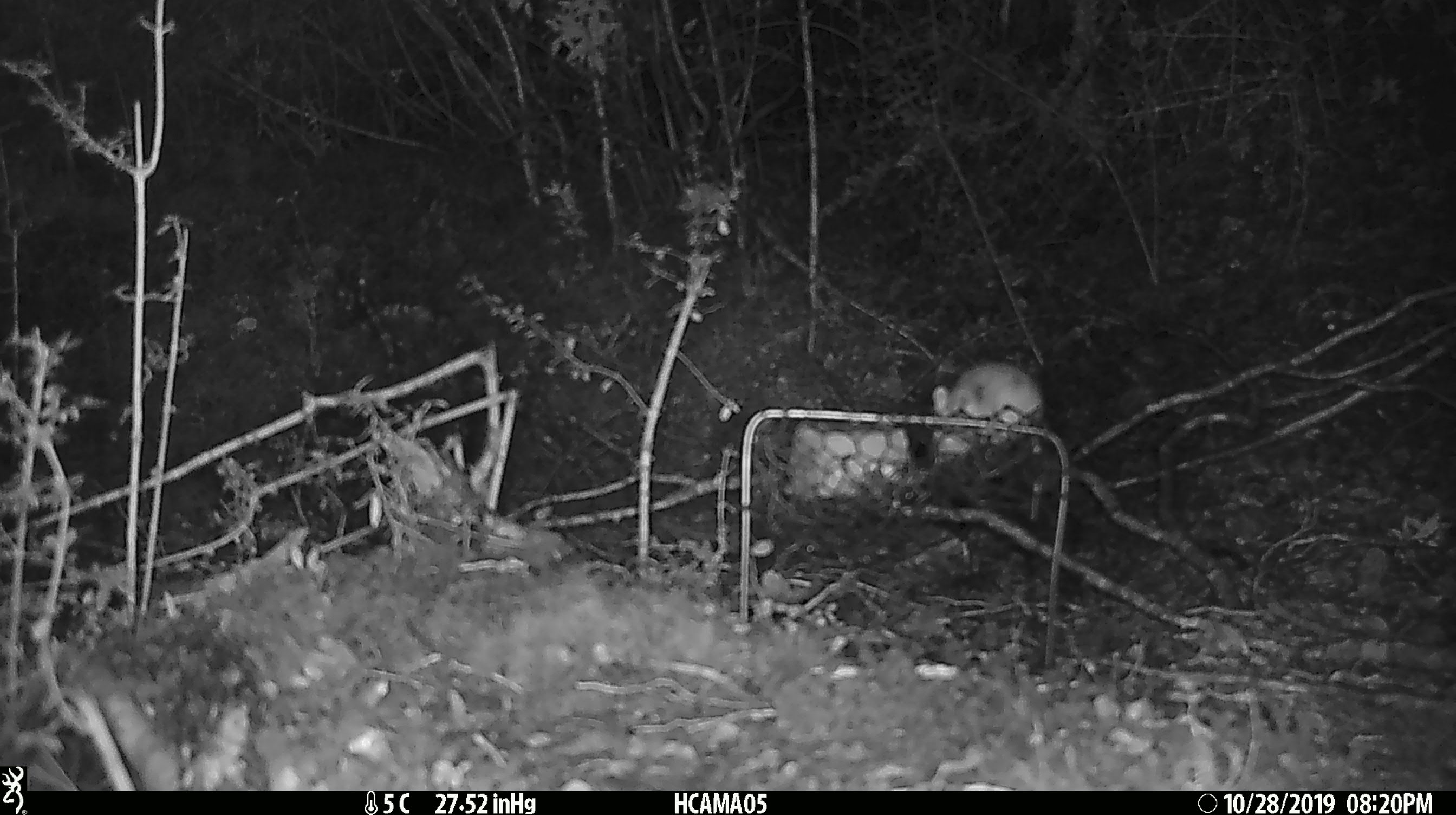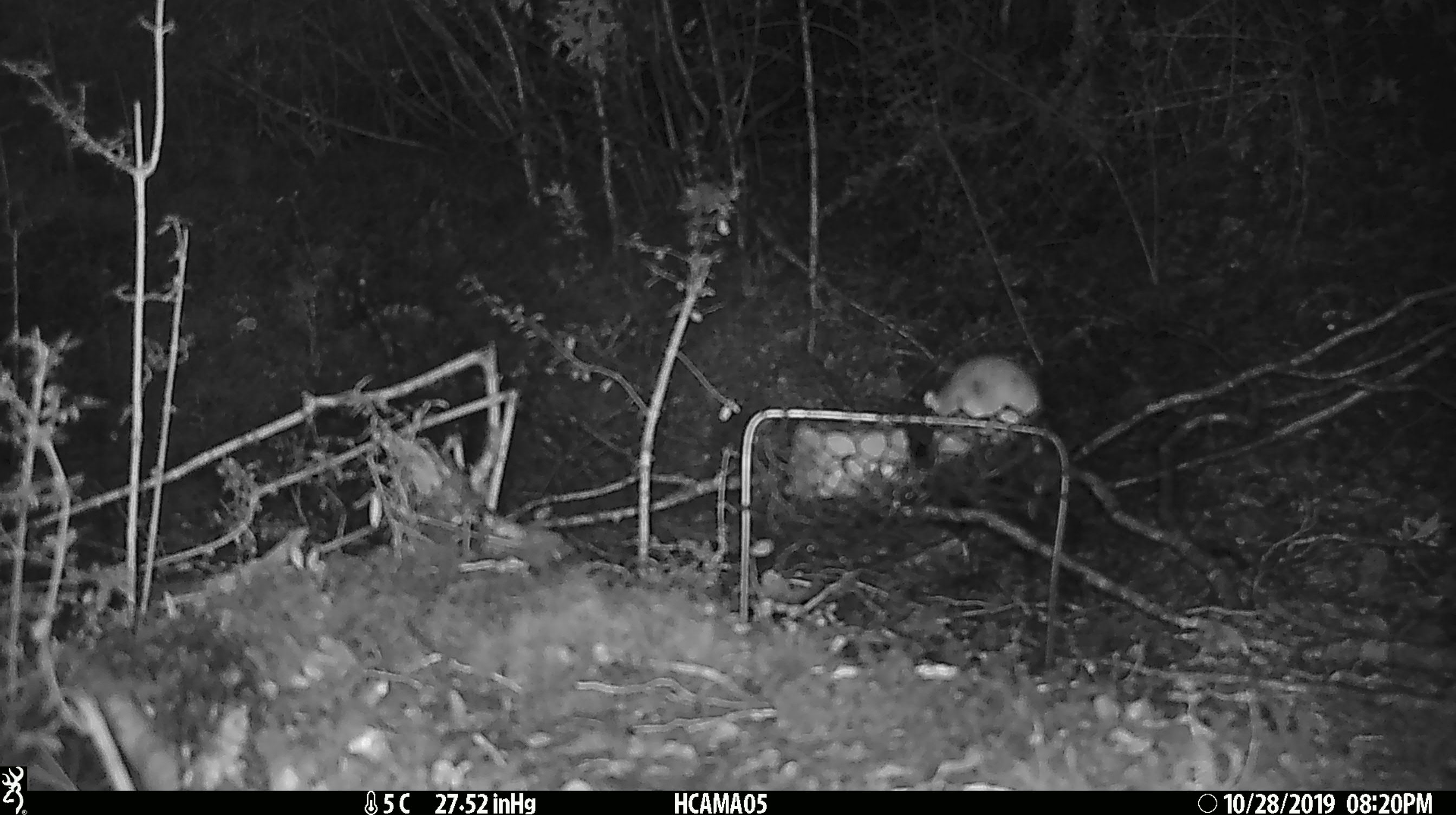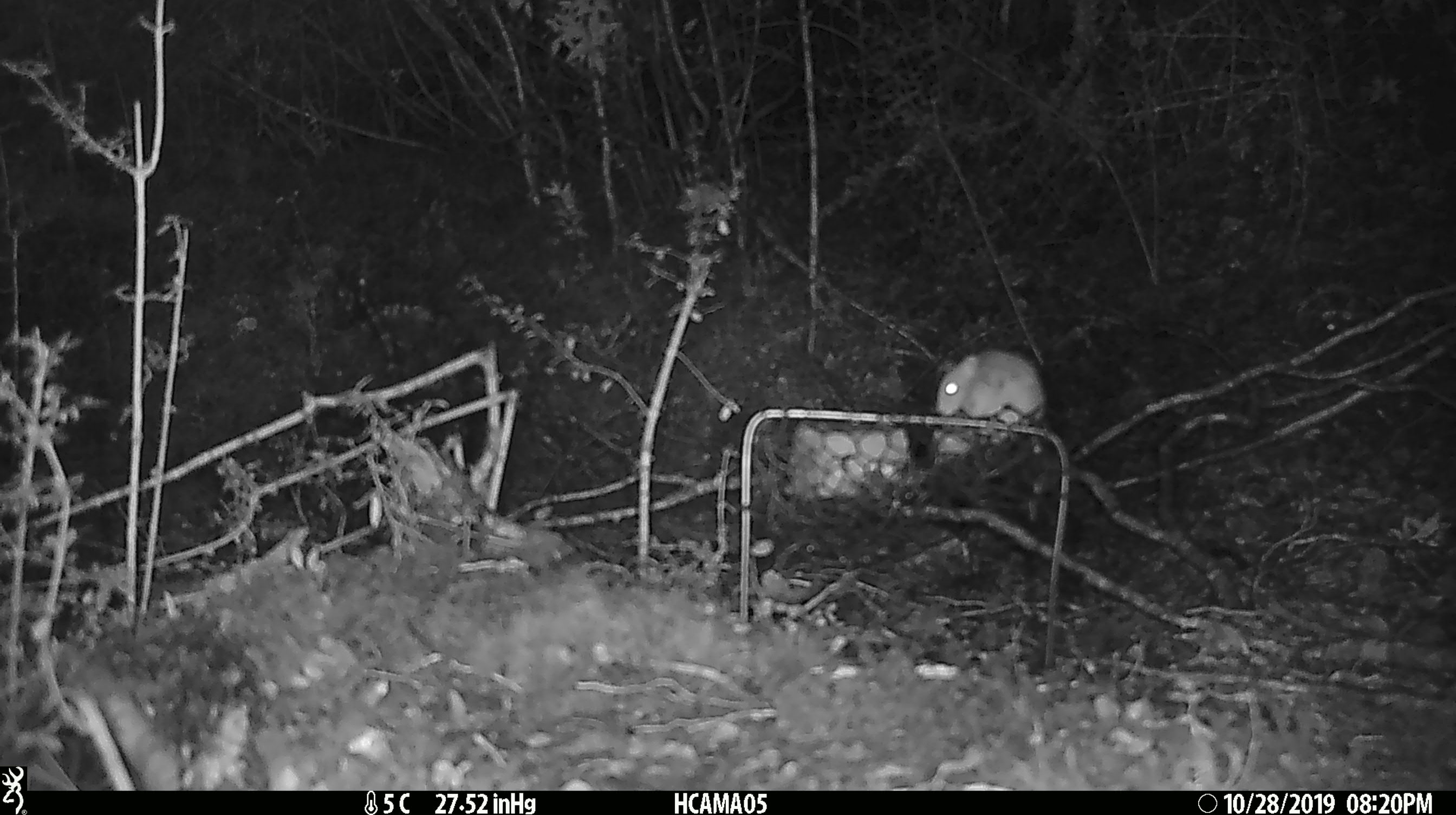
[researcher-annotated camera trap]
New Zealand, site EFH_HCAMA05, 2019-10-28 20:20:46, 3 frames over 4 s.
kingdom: Animalia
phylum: Chordata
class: Mammalia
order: Rodentia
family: Muridae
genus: Mus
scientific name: Mus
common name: mouse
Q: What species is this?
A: Mouse (Mus).